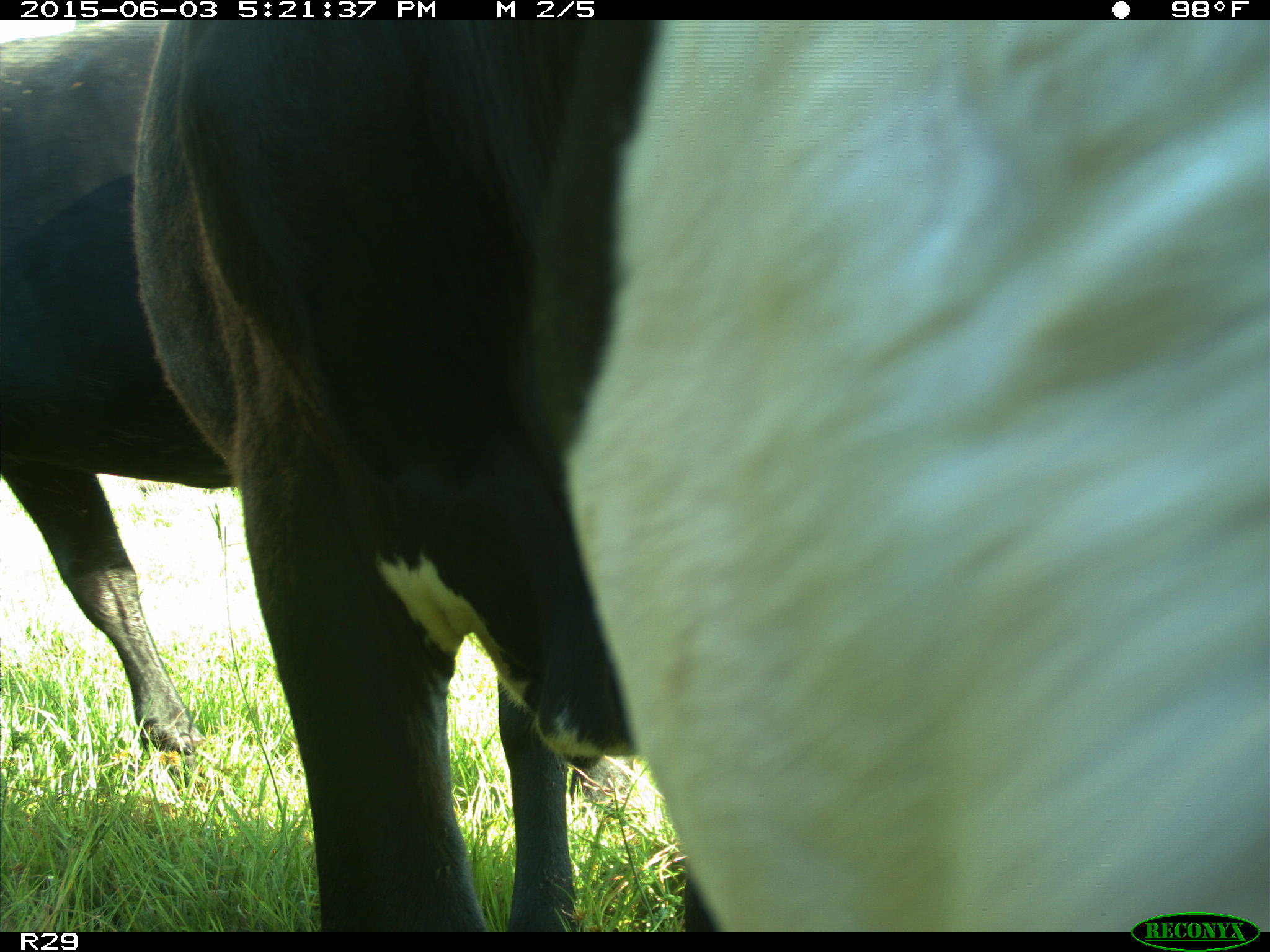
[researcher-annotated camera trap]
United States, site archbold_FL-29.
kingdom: Animalia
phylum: Chordata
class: Mammalia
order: Artiodactyla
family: Bovidae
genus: Bos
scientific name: Bos taurus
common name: domestic cow